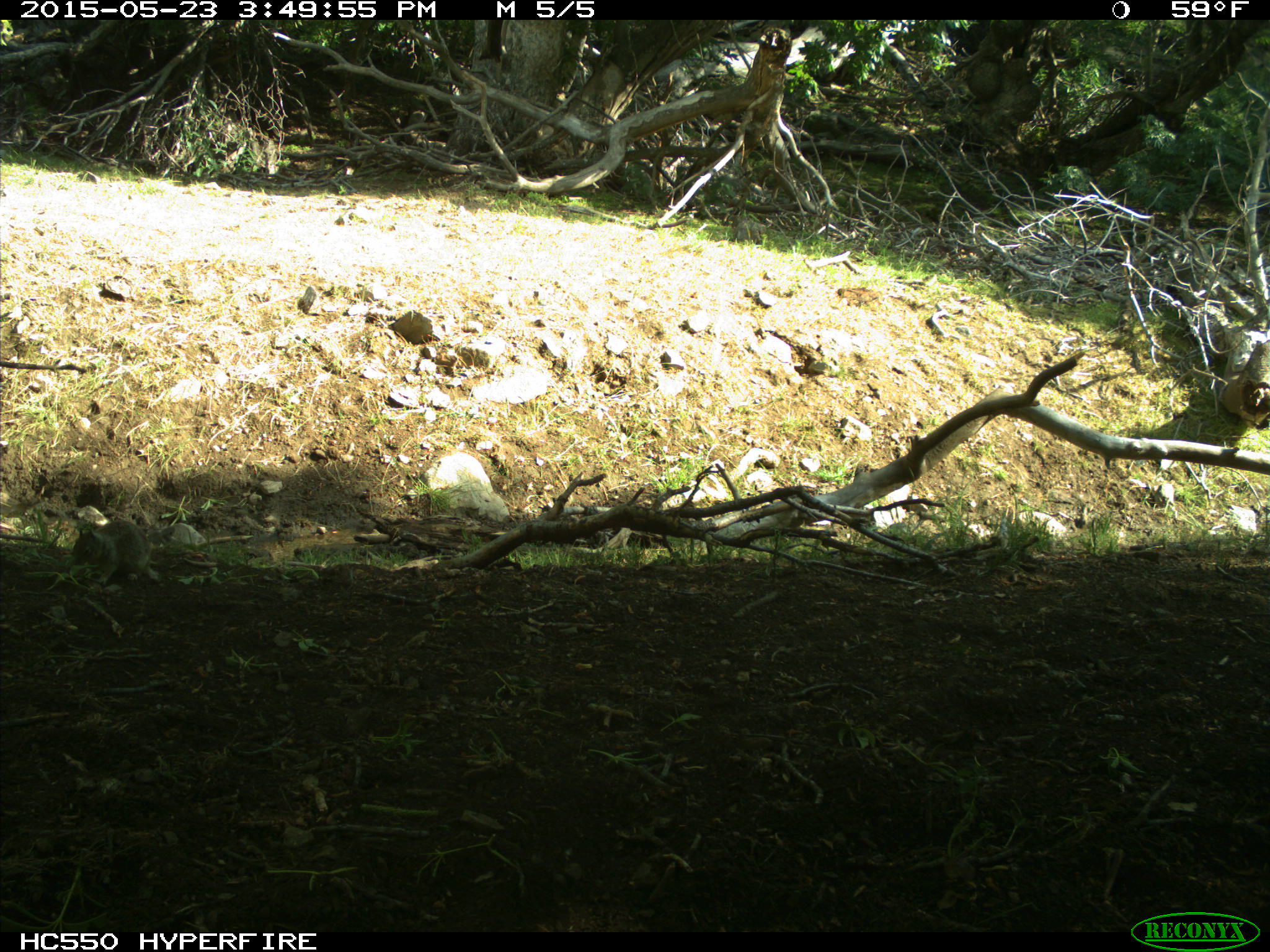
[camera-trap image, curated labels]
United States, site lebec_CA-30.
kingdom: Animalia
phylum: Chordata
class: Mammalia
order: Rodentia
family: Sciuridae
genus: Otospermophilus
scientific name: Otospermophilus beecheyi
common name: california ground squirrel